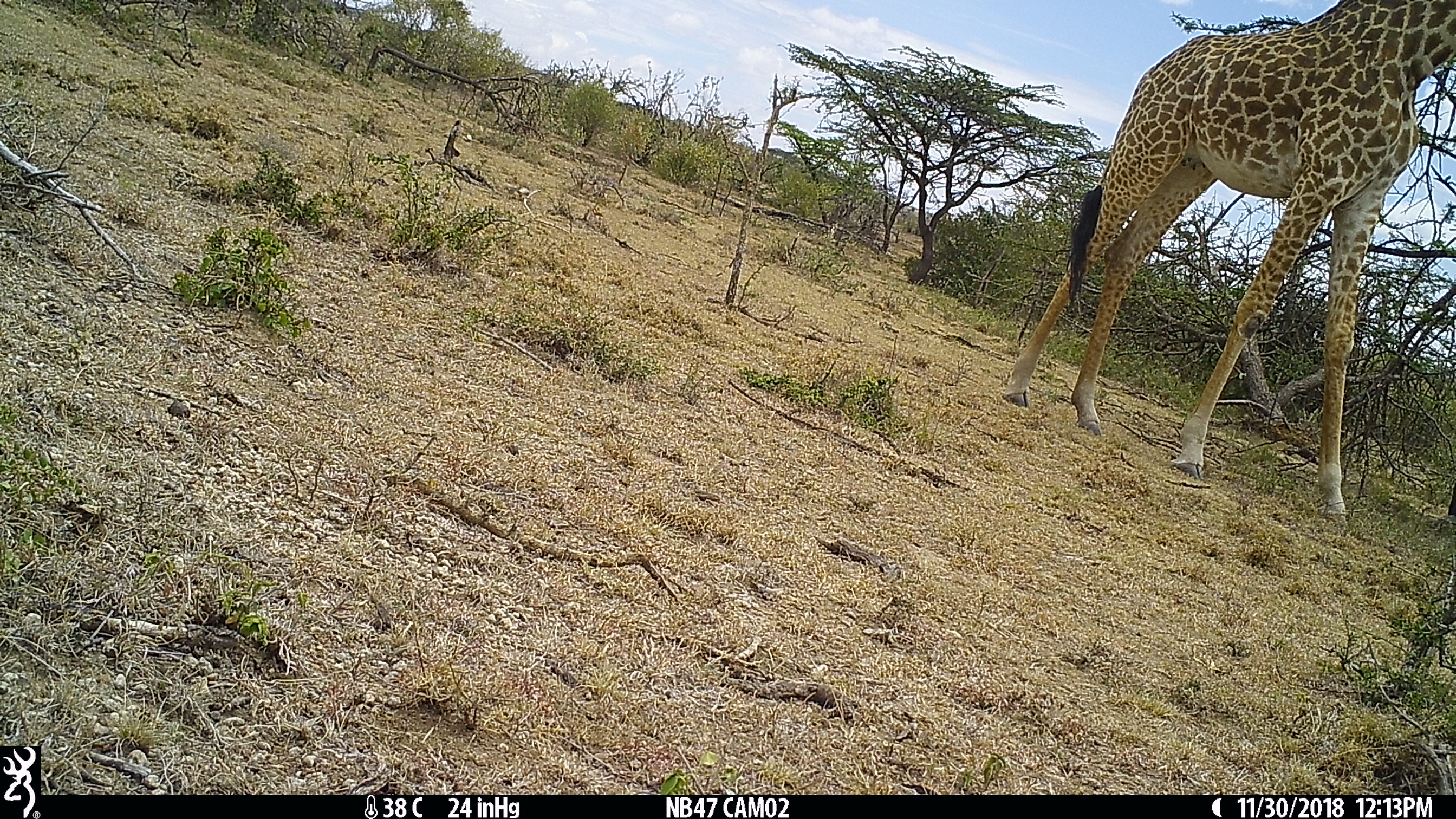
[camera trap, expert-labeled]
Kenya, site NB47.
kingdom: Animalia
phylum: Chordata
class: Mammalia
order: Artiodactyla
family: Giraffidae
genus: Giraffa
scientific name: Giraffa camelopardalis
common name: northern giraffe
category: giraffe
Giraffe (northern giraffe) (Giraffa camelopardalis).